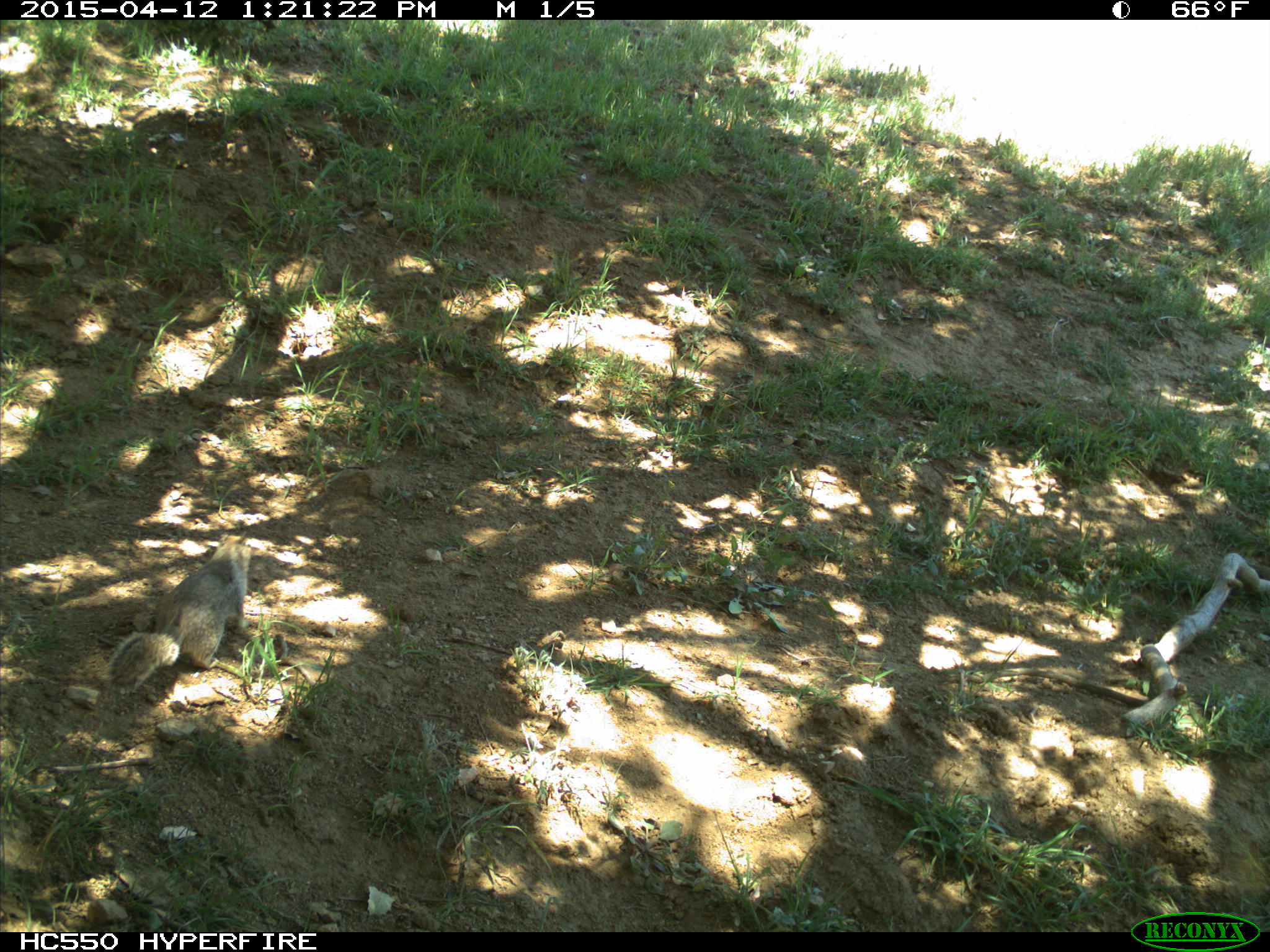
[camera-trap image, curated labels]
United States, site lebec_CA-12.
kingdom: Animalia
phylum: Chordata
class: Mammalia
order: Rodentia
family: Sciuridae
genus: Otospermophilus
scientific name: Otospermophilus beecheyi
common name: california ground squirrel